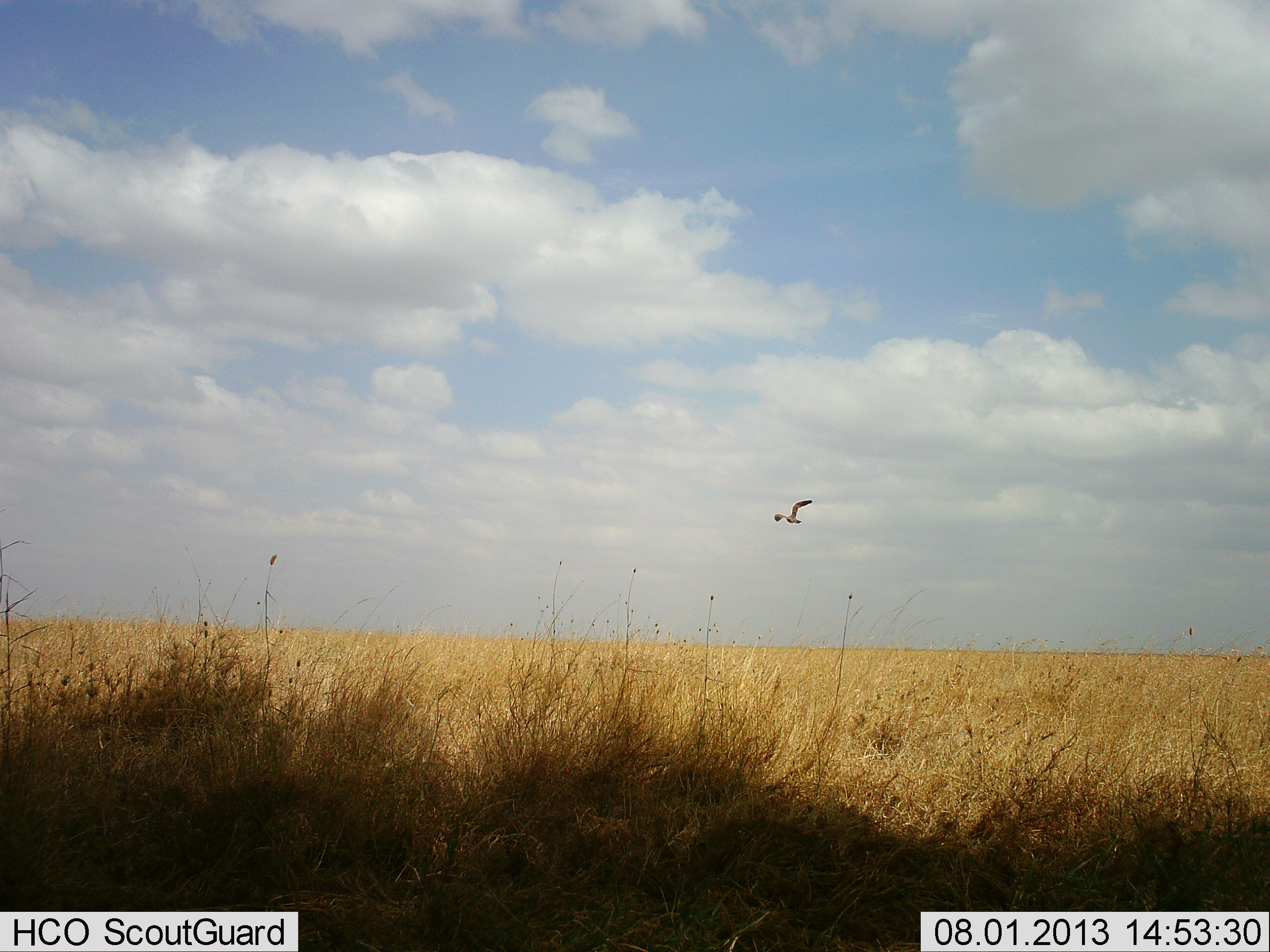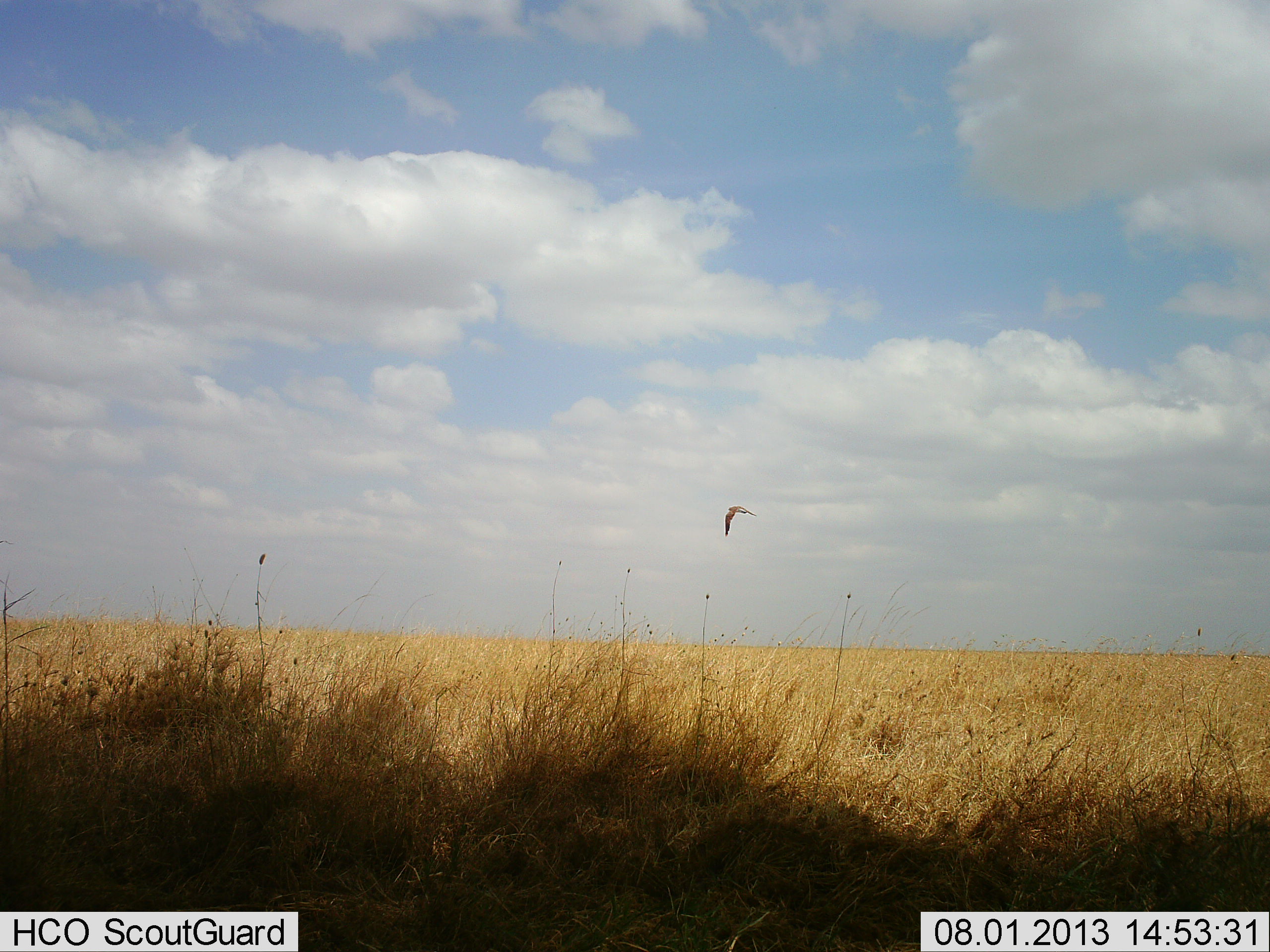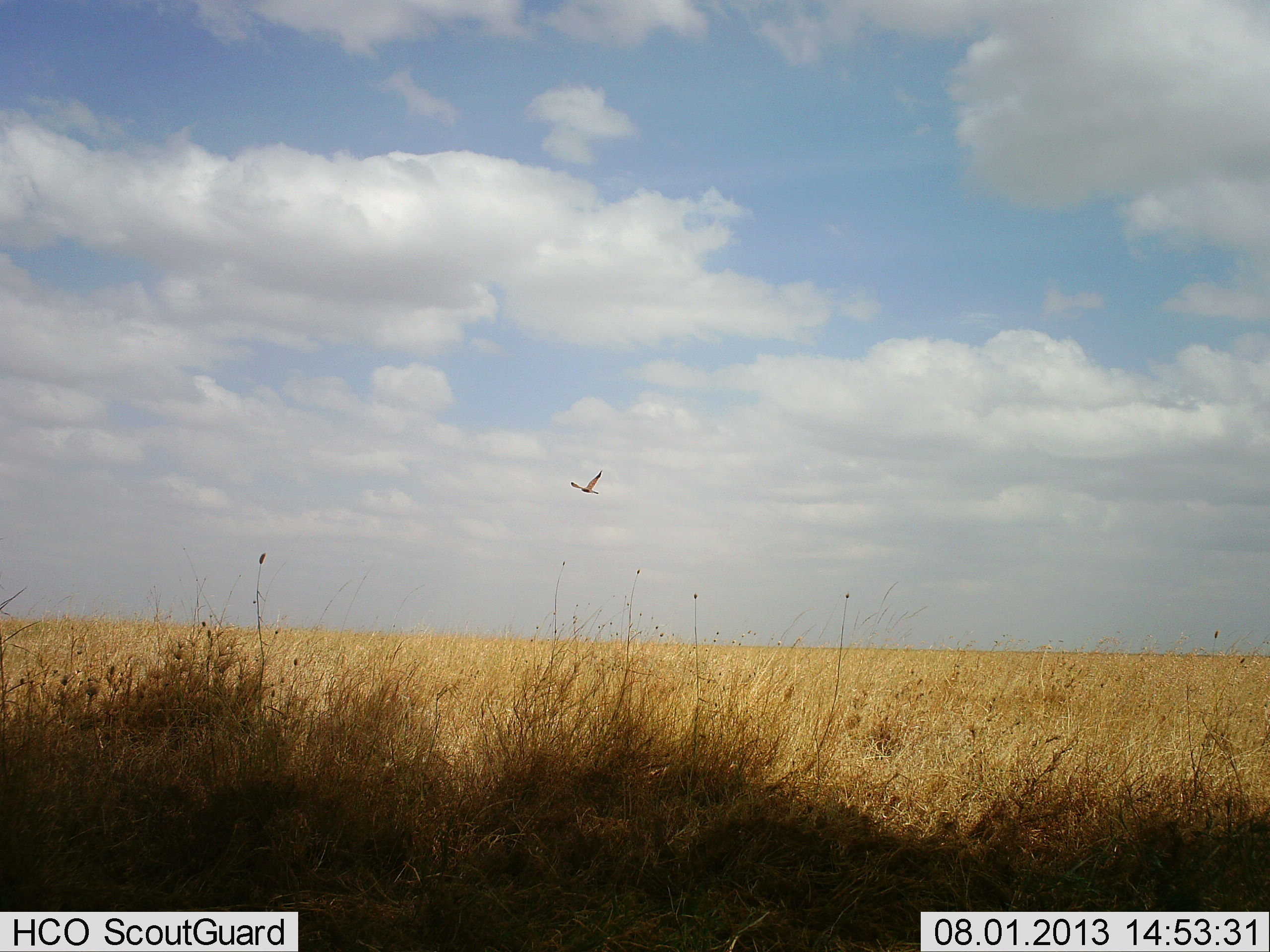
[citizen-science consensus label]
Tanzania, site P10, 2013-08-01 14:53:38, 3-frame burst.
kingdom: Animalia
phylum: Chordata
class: Aves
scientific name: Aves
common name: bird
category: otherbird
Otherbird (bird) (Aves), count 1. Behavior (volunteer vote fractions): standing 0%, resting 0%, moving 100%, interacting 0%. Young present (vote fraction): 0%. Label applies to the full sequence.